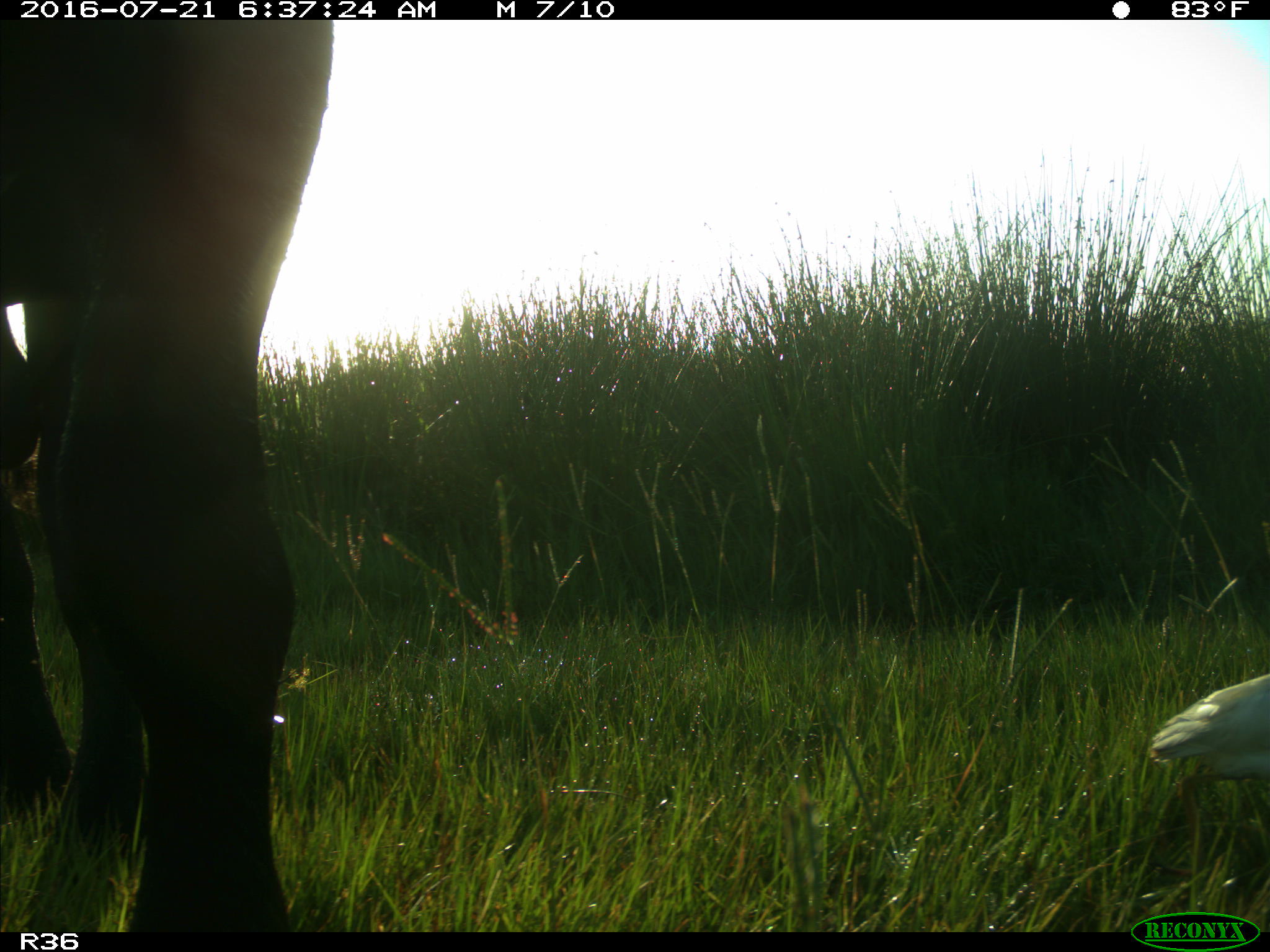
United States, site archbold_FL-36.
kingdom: Animalia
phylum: Chordata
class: Mammalia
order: Artiodactyla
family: Bovidae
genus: Bos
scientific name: Bos taurus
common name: domestic cow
Bos taurus (domestic cow).